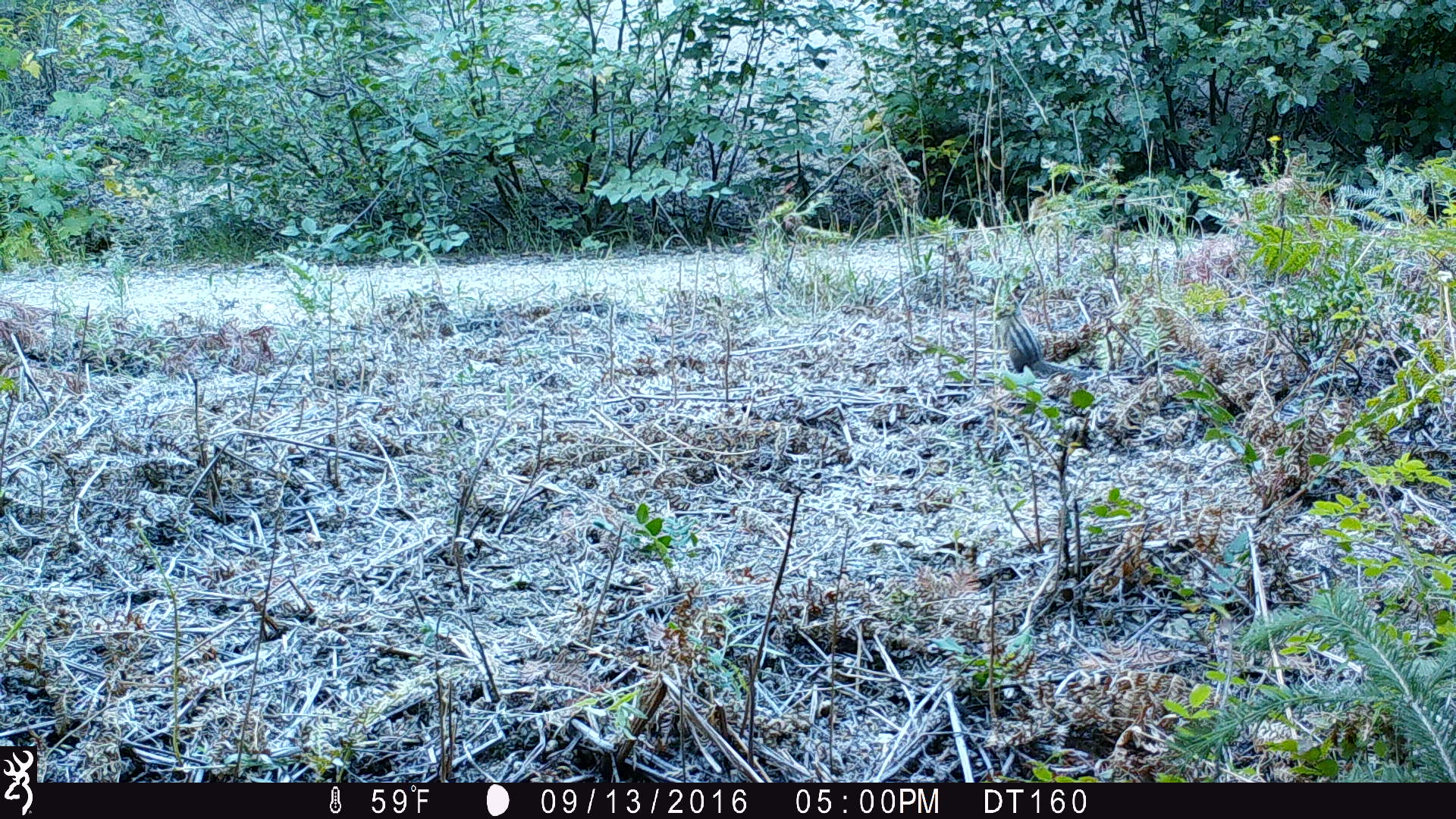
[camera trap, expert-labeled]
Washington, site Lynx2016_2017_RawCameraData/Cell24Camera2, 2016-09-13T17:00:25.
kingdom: Animalia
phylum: Chordata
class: Mammalia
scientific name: Mammalia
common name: small mammal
Small mammal (Mammalia). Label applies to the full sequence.